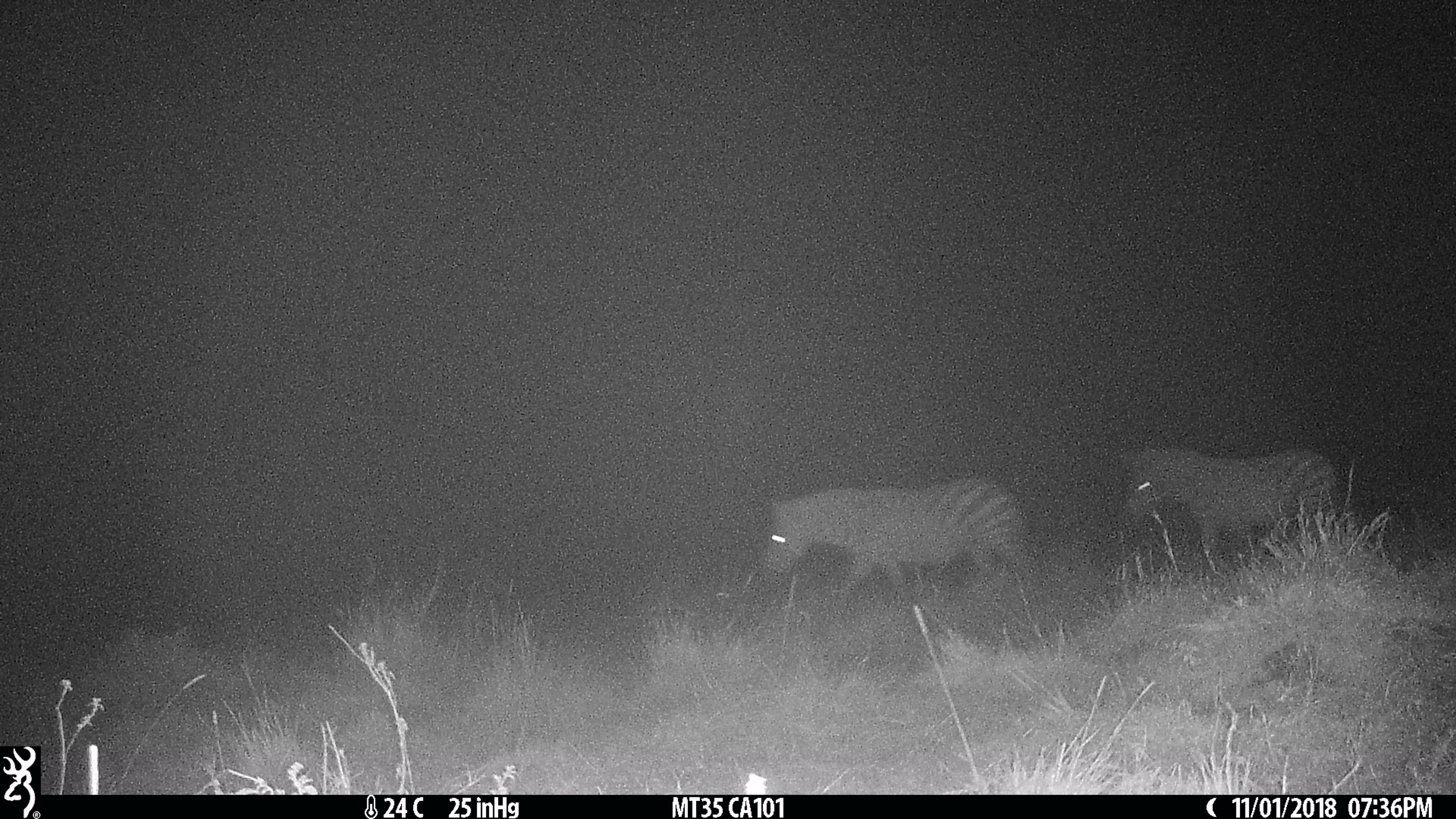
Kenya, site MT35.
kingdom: Animalia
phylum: Chordata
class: Mammalia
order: Perissodactyla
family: Equidae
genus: Equus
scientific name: Equus quagga burchellii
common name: burchell's zebra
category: zebra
Zebra (burchell's zebra) (Equus quagga burchellii).